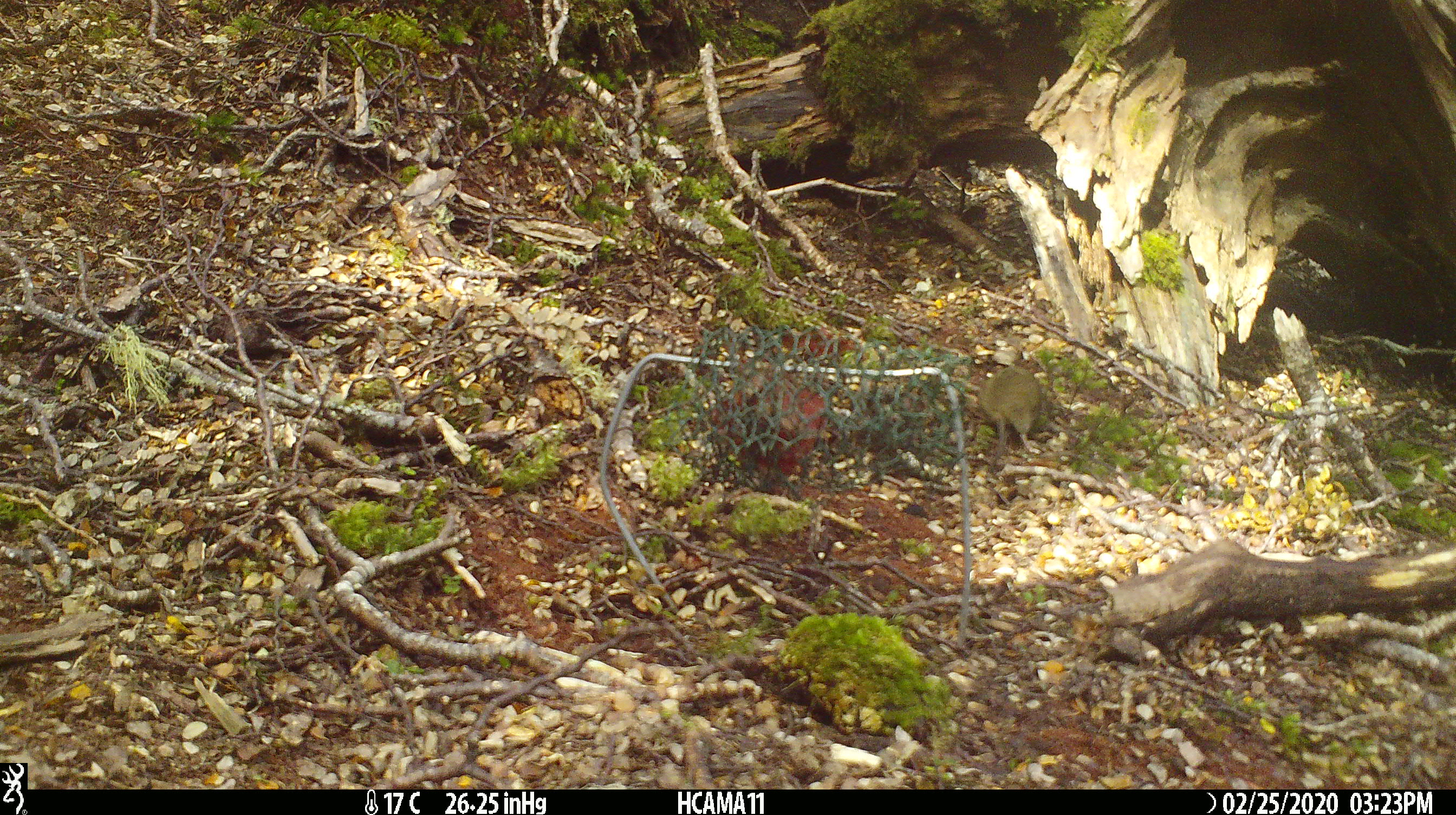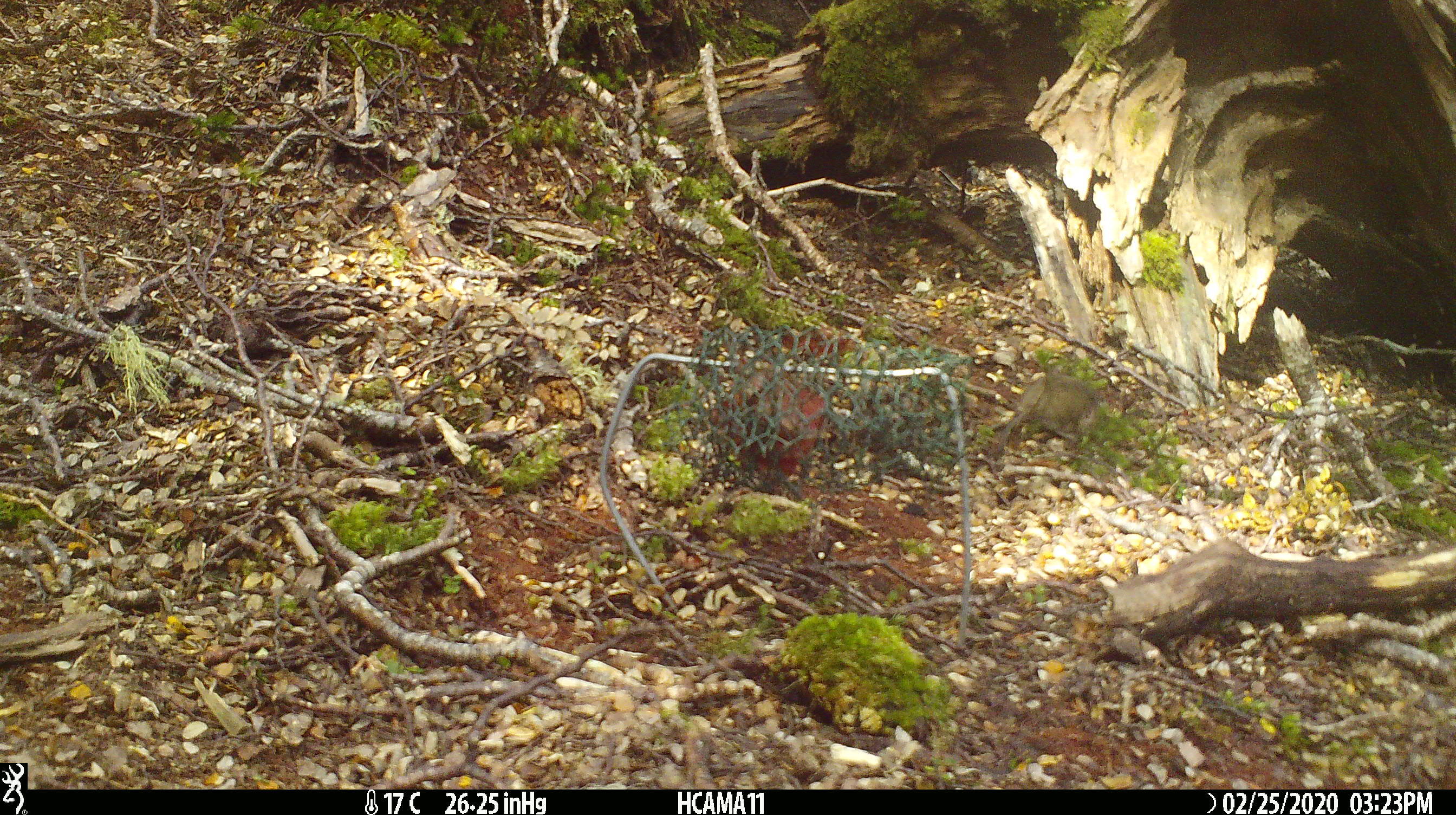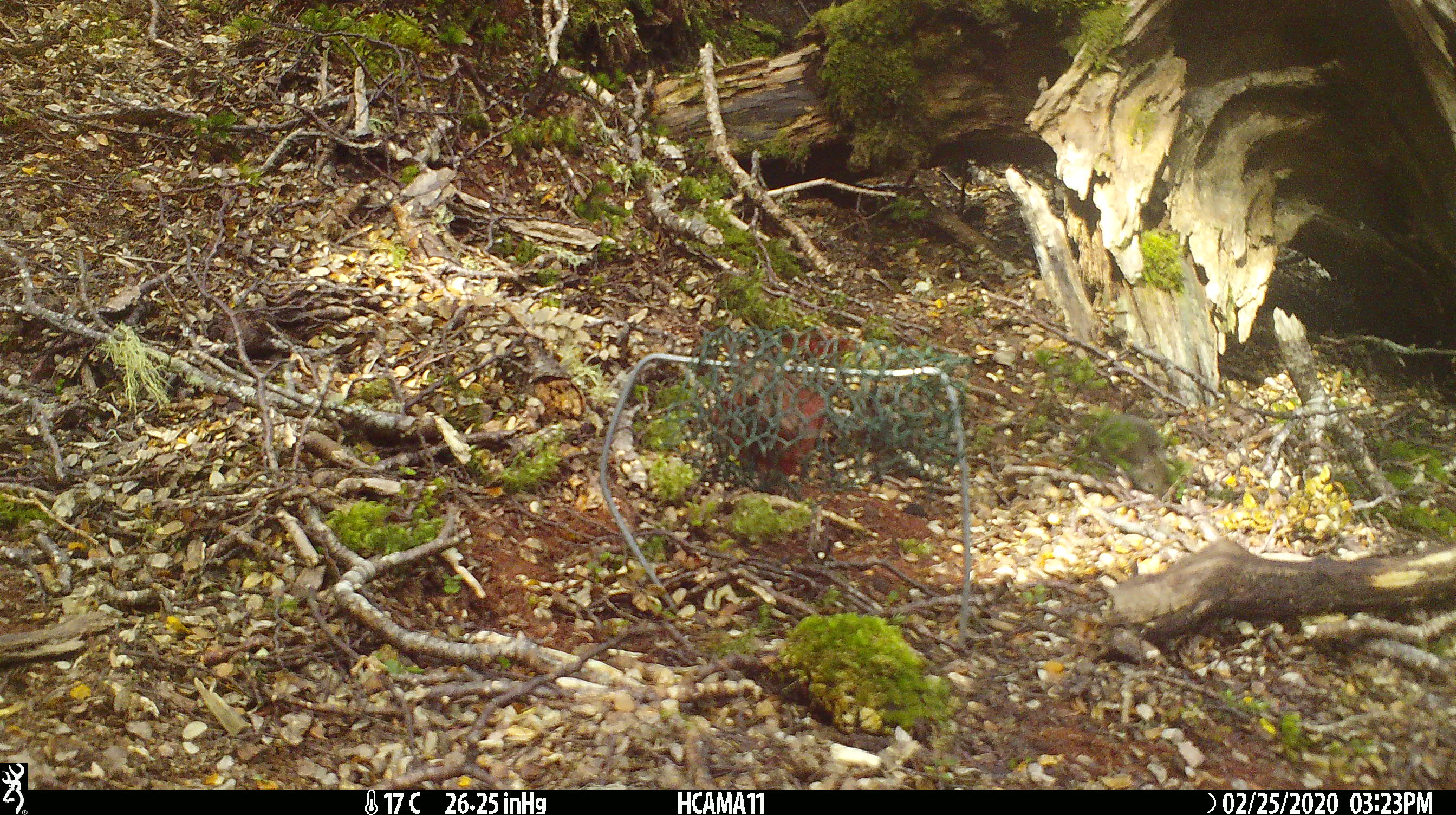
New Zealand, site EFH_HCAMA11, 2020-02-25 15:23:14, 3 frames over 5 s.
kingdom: Animalia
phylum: Chordata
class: Mammalia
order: Rodentia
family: Muridae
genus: Mus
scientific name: Mus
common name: mouse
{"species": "mouse (Mus)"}